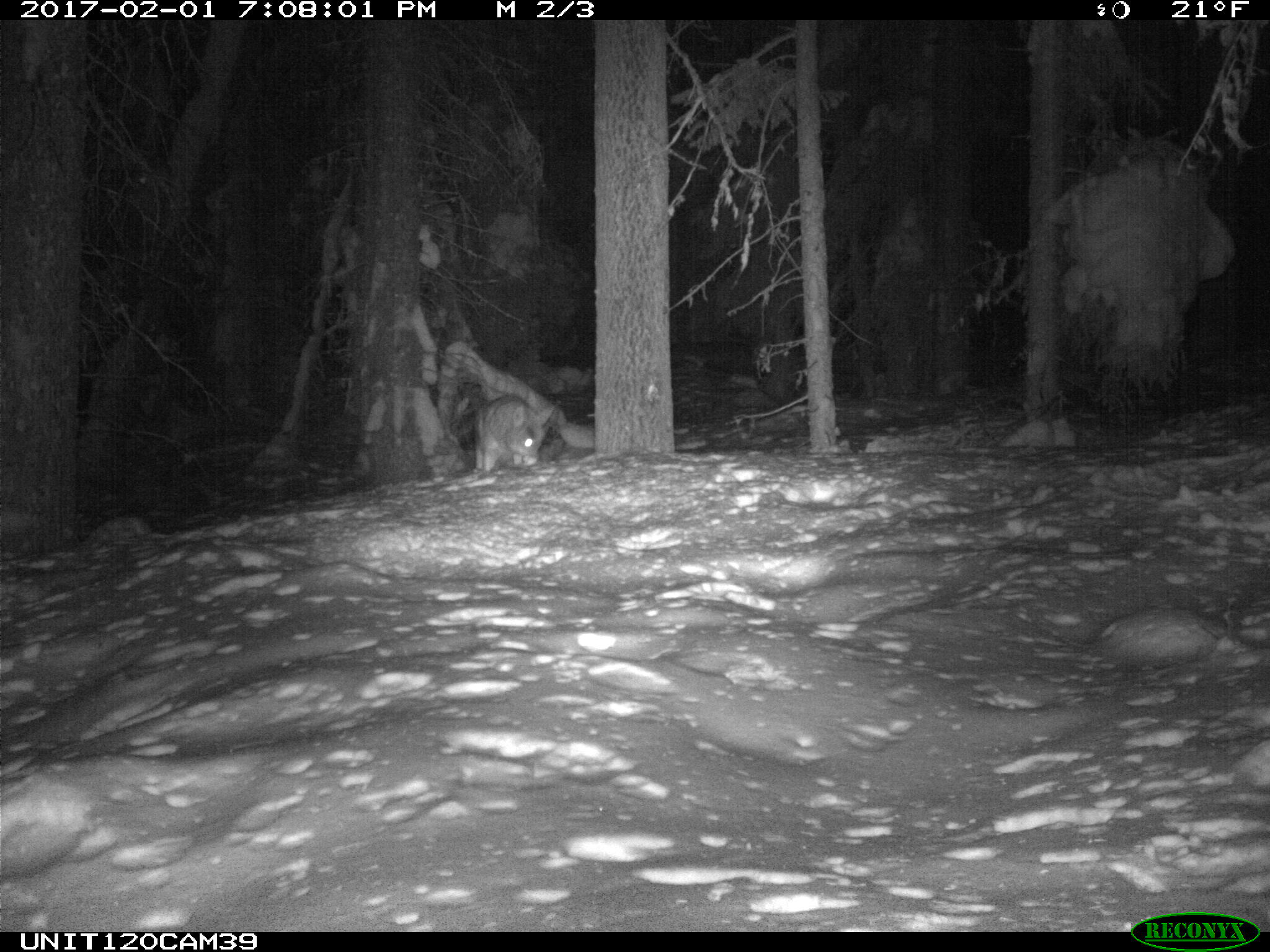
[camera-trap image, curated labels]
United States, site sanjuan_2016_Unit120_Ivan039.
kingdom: Animalia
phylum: Chordata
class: Mammalia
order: Carnivora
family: Canidae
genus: Canis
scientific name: Canis latrans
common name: coyote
Canis latrans (coyote).